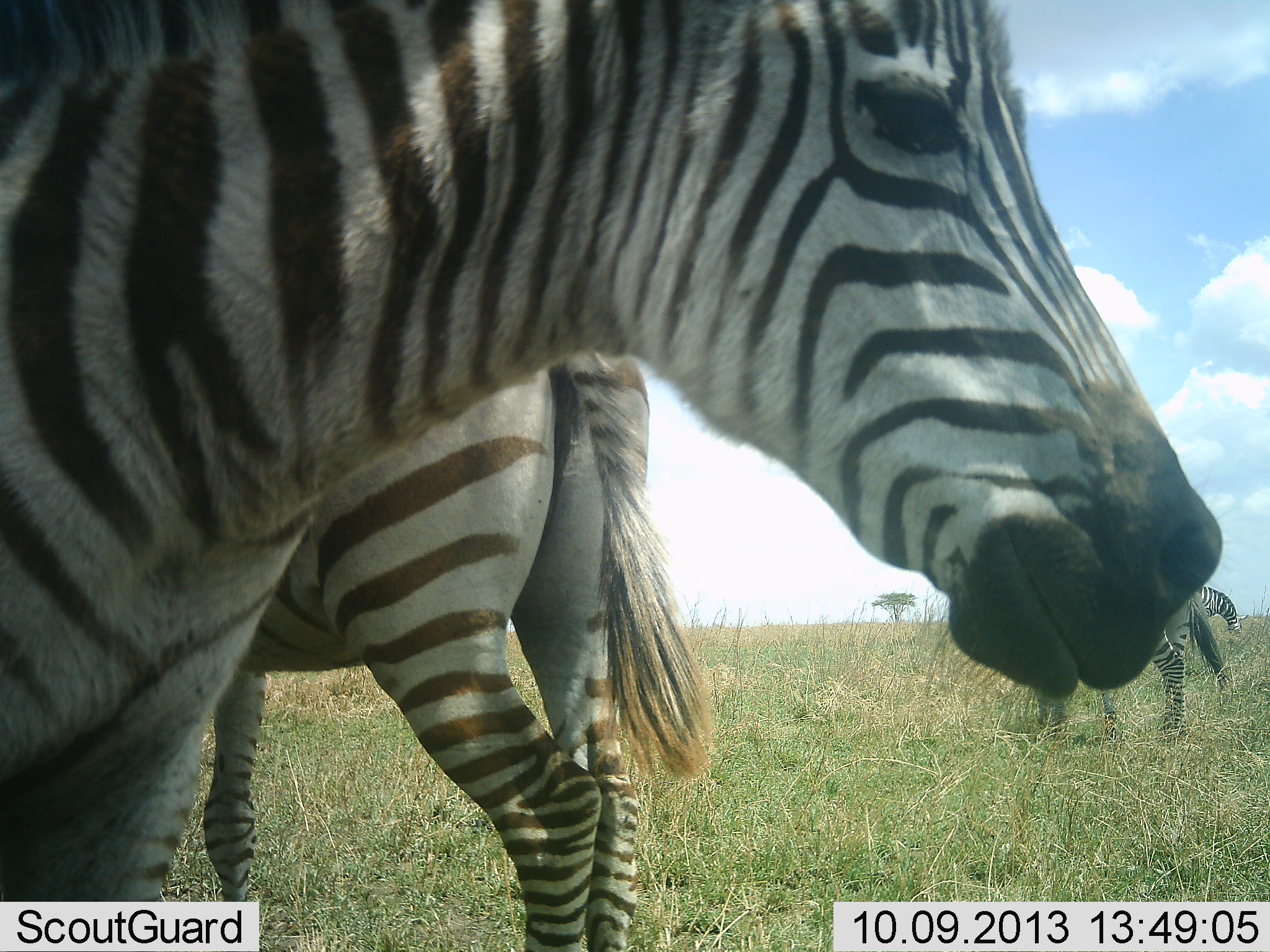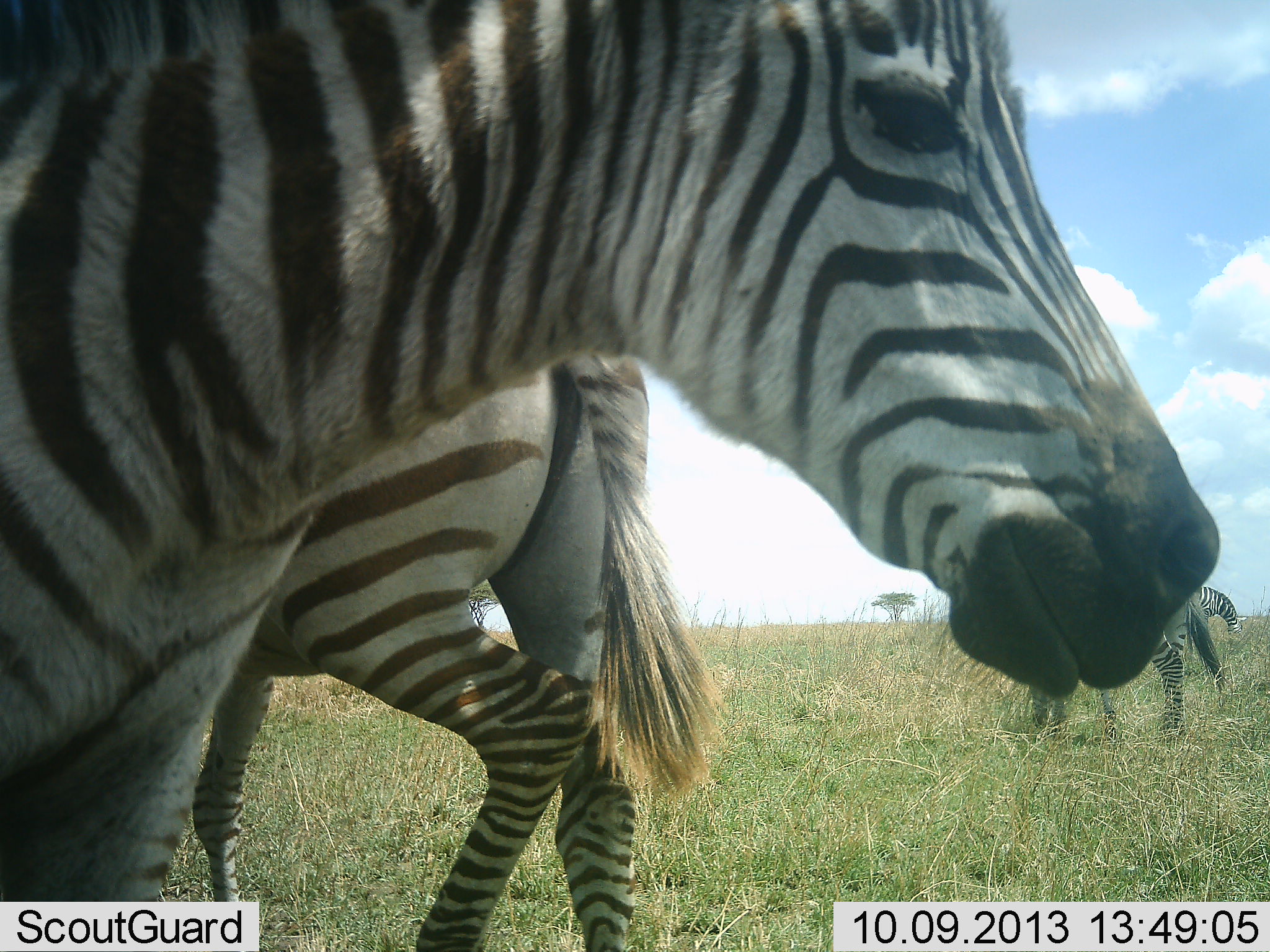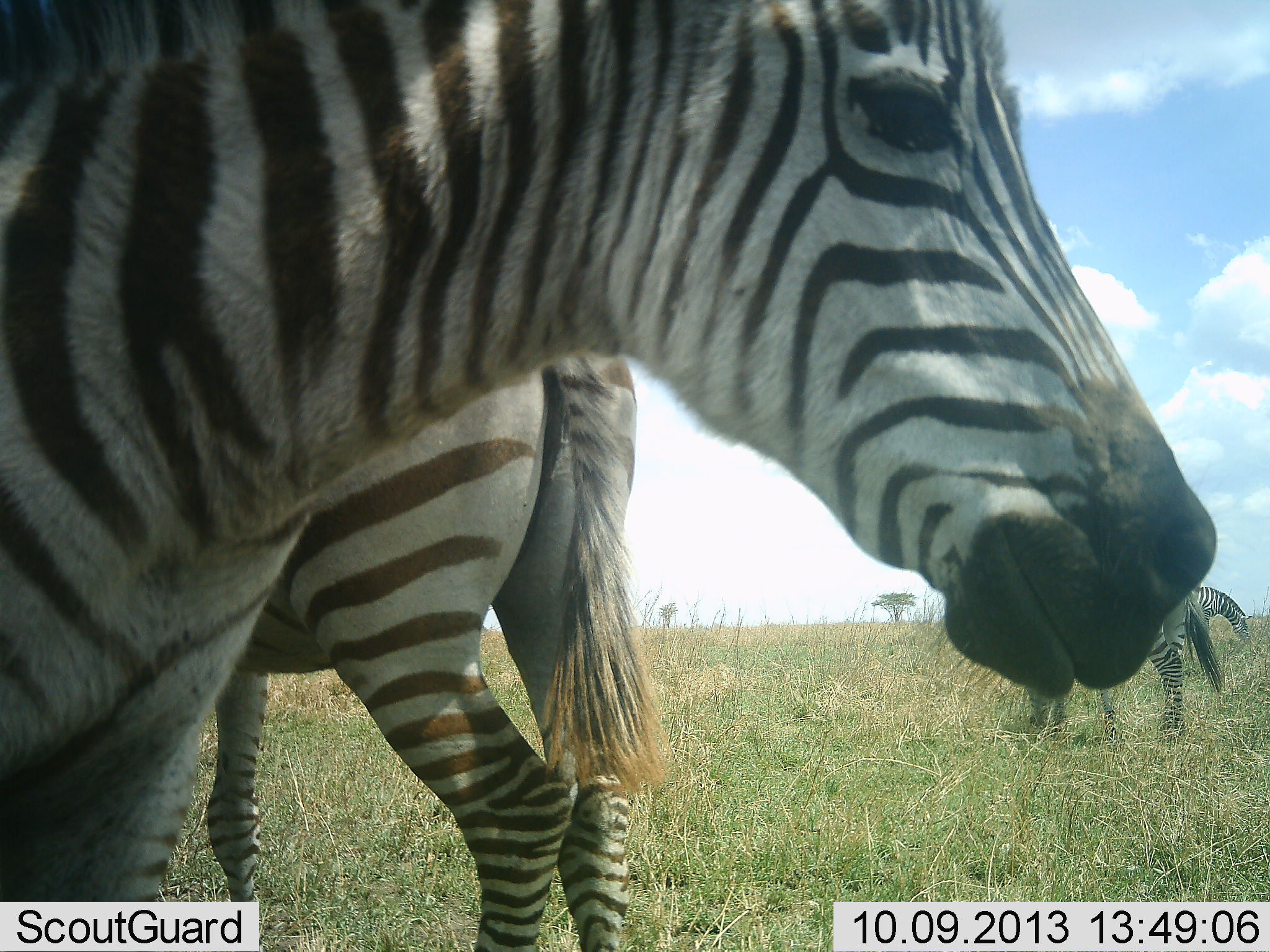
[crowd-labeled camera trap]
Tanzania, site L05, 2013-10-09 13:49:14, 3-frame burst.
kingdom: Animalia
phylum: Chordata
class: Mammalia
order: Perissodactyla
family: Equidae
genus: Equus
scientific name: Equus quagga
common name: plains zebra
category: zebra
Zebra (plains zebra) (Equus quagga), count 4. Behavior (volunteer vote fractions): standing 90%, resting 0%, moving 10%, interacting 0%. Young present (vote fraction): 10%. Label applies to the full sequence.